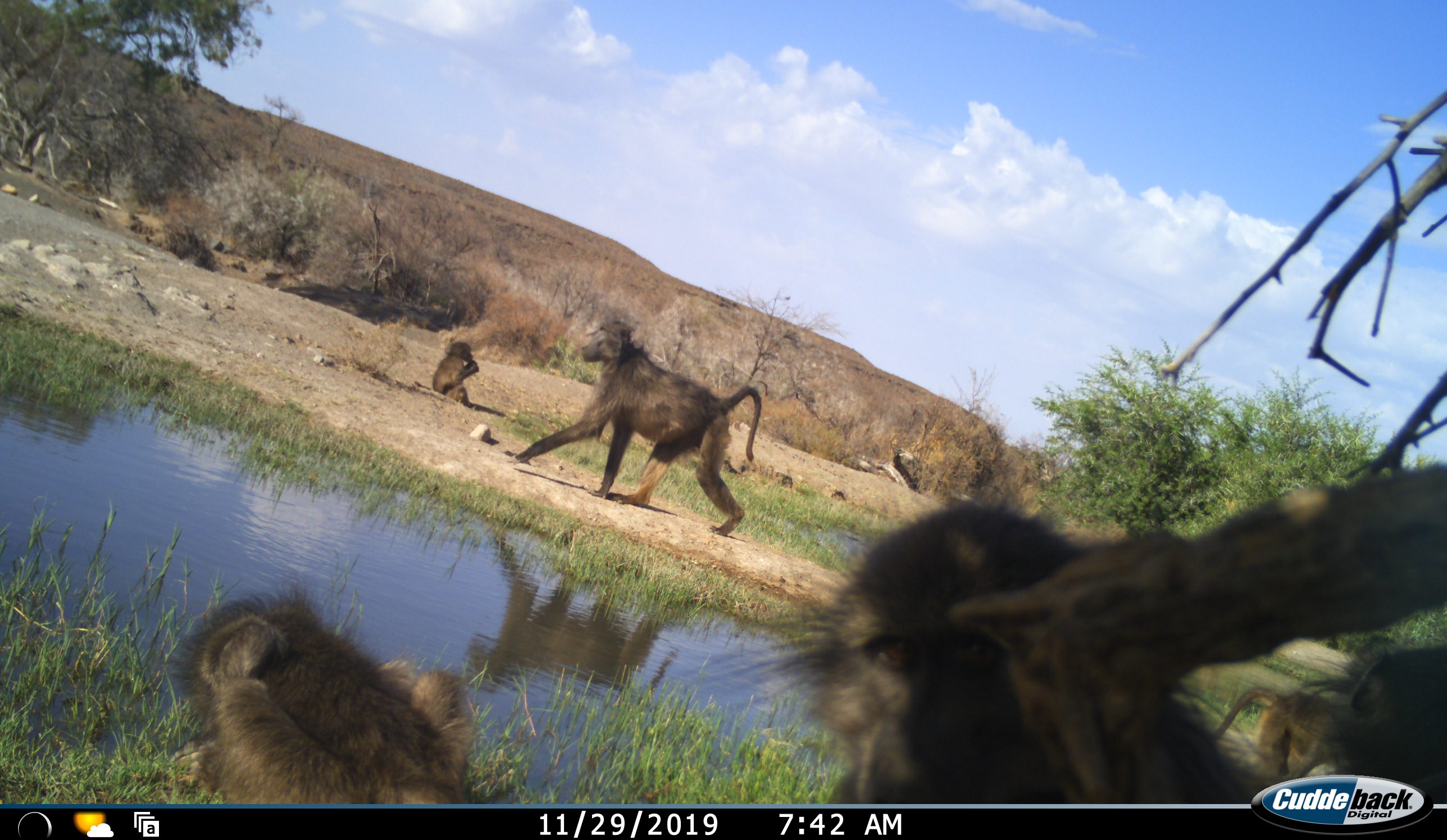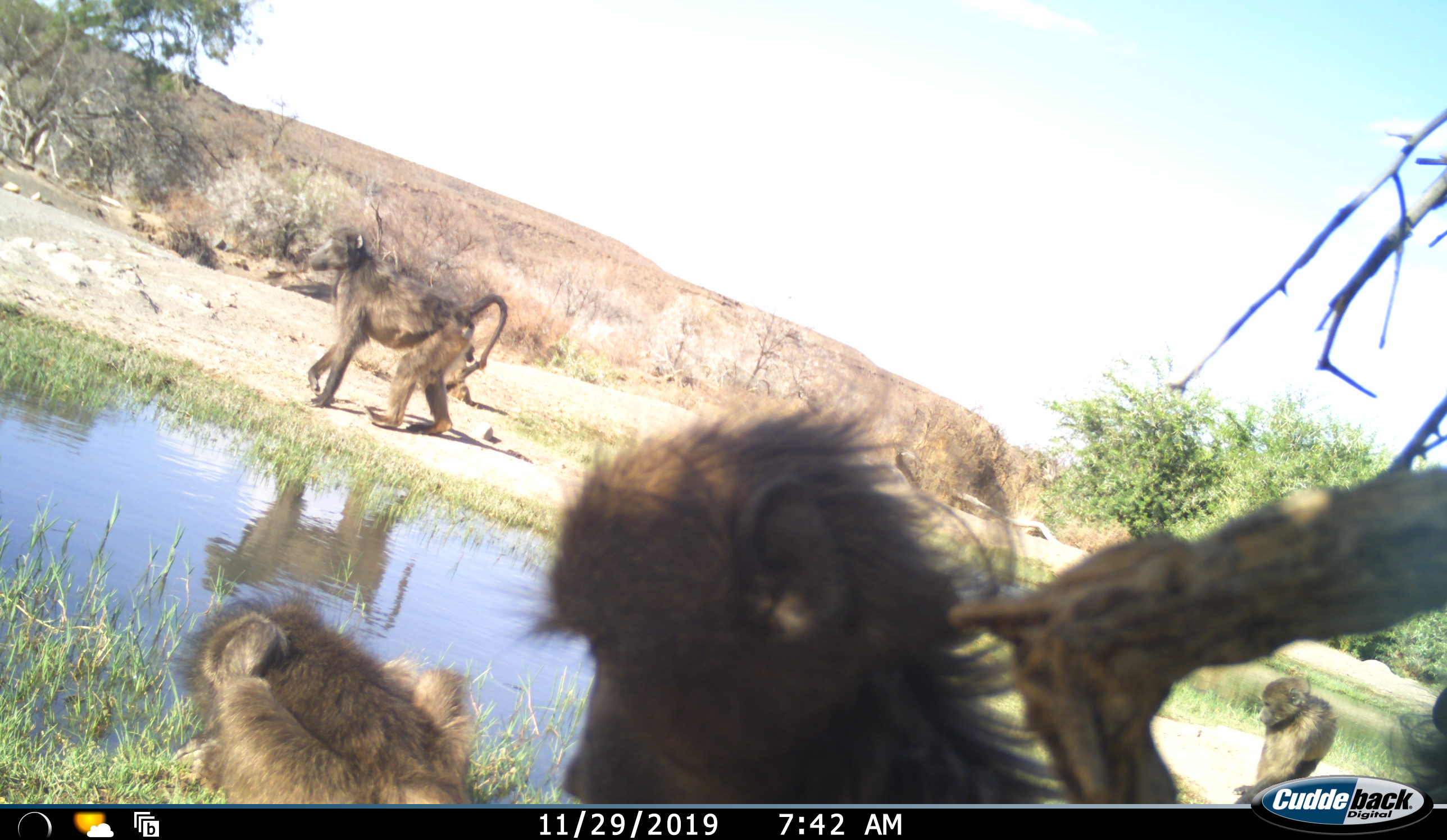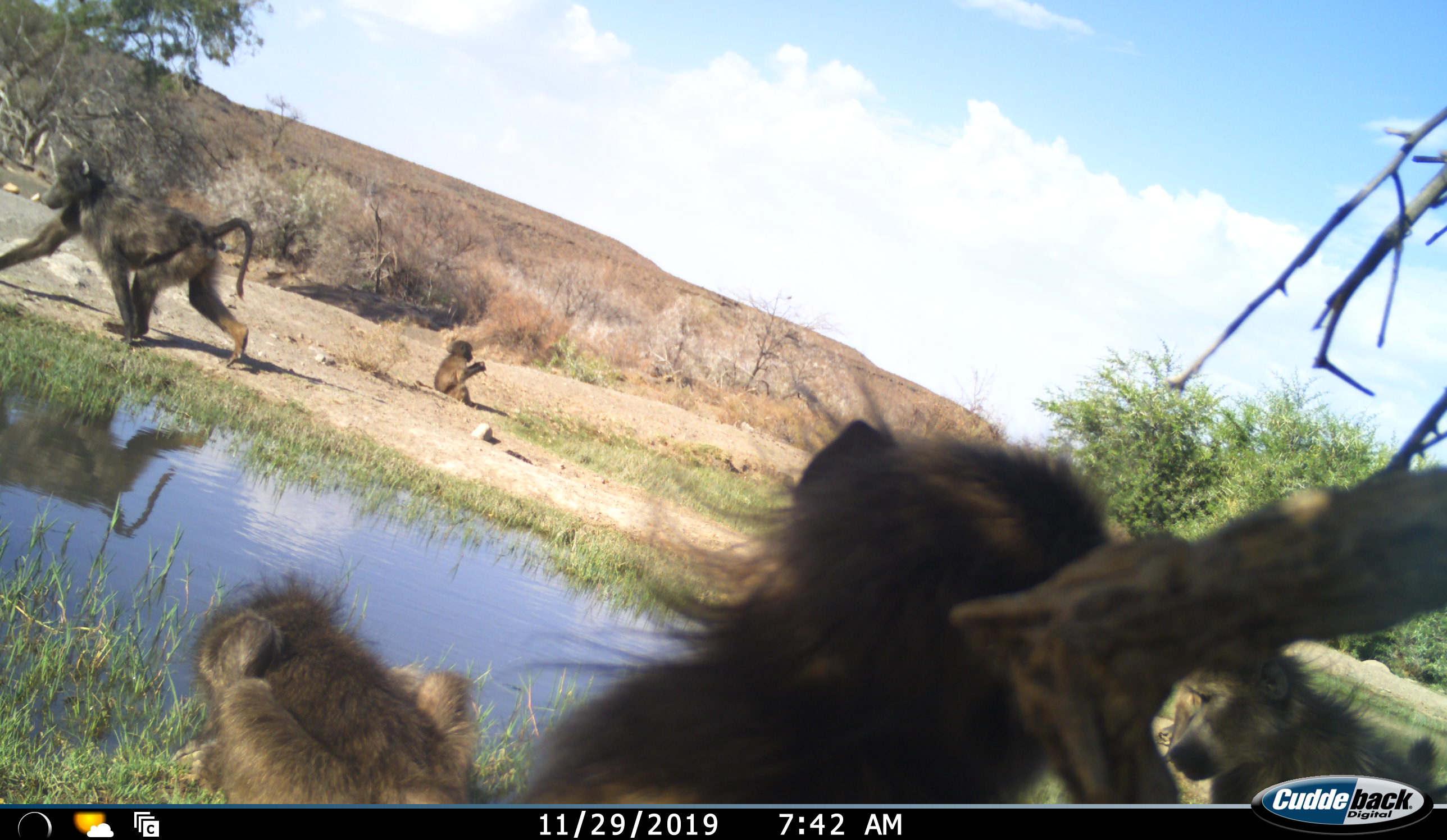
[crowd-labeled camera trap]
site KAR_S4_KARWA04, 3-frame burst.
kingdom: Animalia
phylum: Chordata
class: Mammalia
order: Primates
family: Cercopithecidae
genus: Papio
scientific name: Papio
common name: baboon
Baboon (Papio), count 6. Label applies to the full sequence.